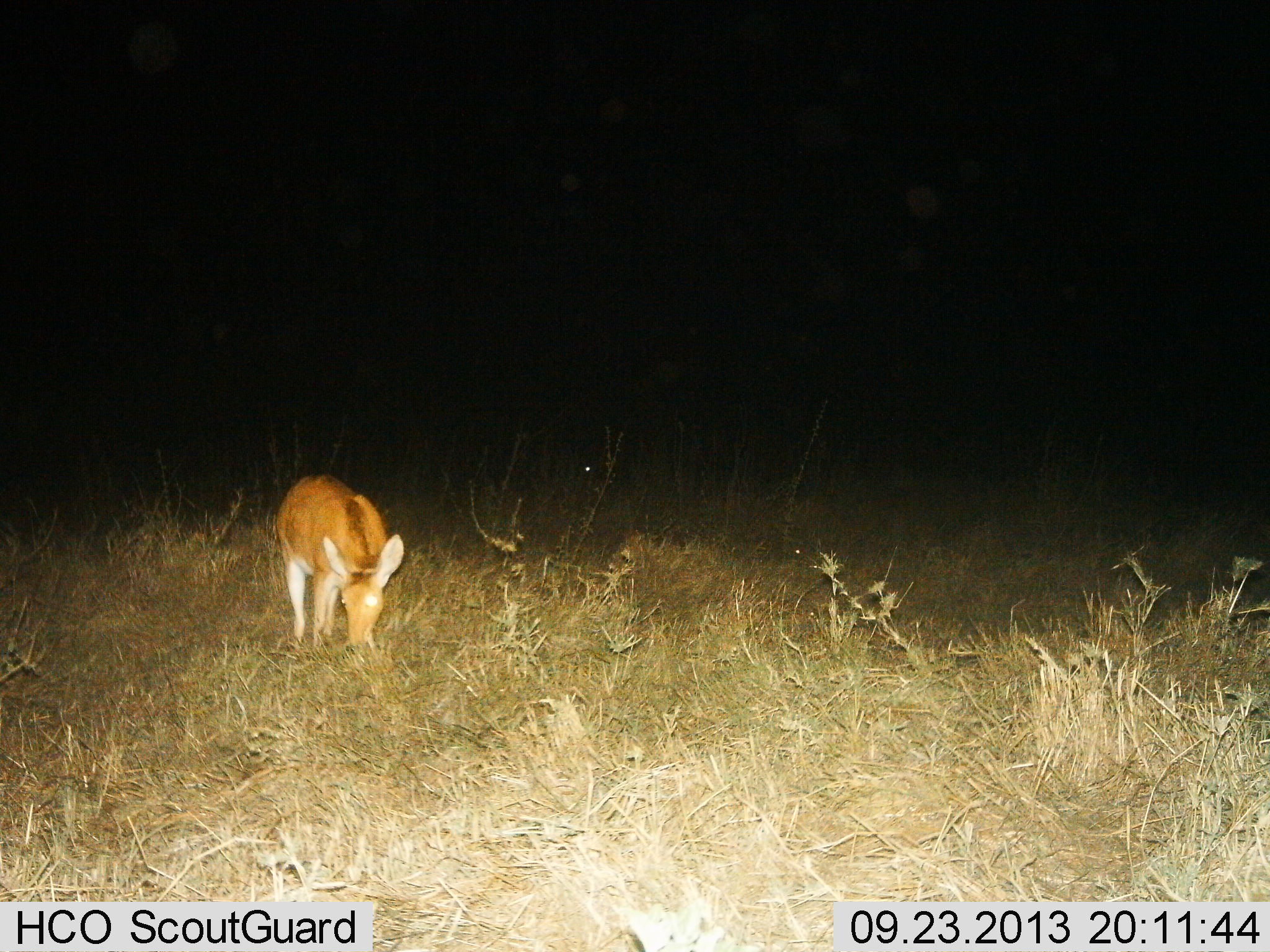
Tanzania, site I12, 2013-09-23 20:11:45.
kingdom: Animalia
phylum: Chordata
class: Mammalia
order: Artiodactyla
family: Bovidae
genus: Redunca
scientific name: Redunca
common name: reedbuck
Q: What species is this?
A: Reedbuck (Redunca).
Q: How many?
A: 1.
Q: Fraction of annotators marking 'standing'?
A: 35%.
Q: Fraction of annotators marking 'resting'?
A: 0%.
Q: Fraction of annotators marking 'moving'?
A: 0%.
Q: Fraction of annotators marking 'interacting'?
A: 0%.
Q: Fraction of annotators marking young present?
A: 0%.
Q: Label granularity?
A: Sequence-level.